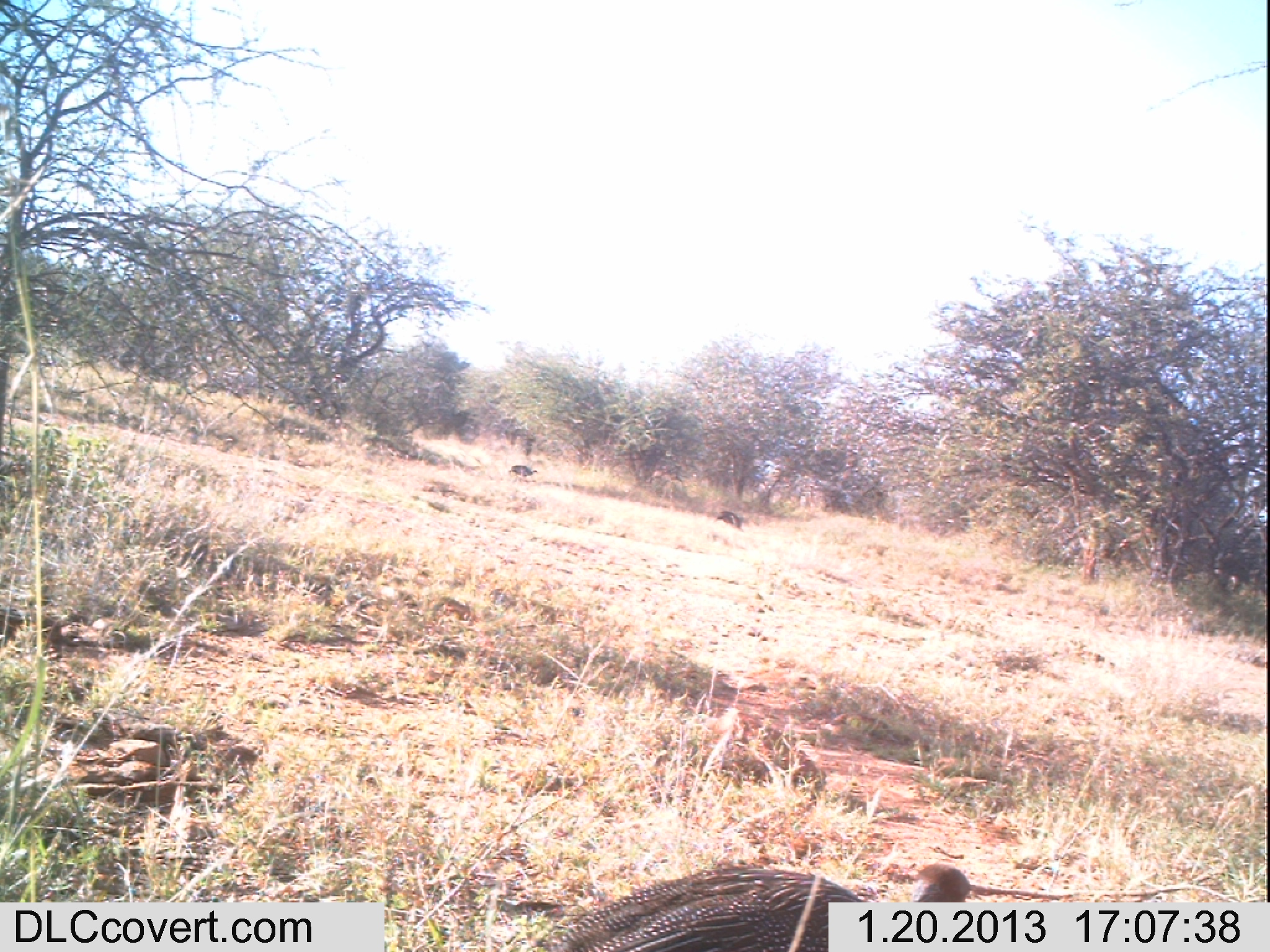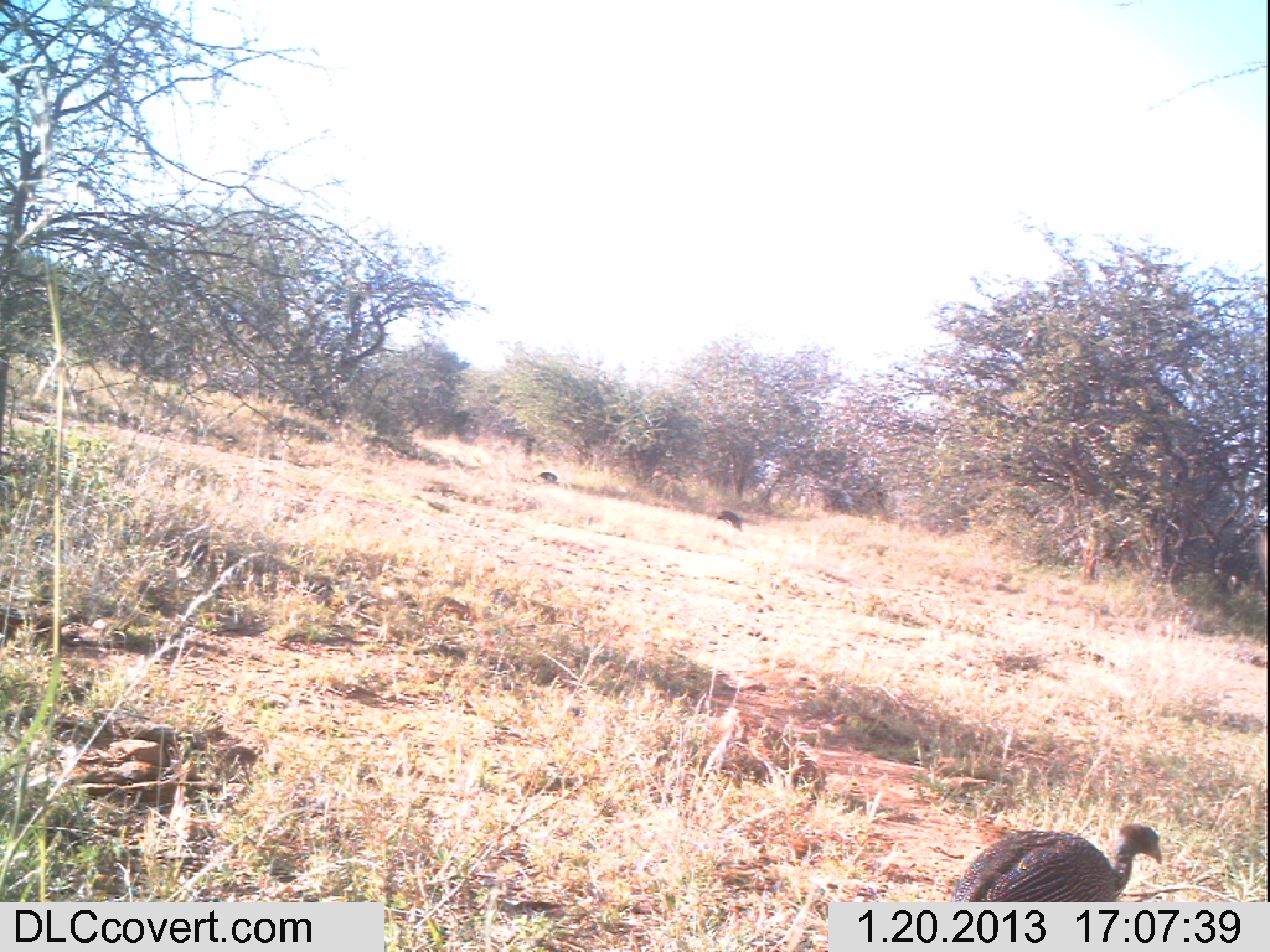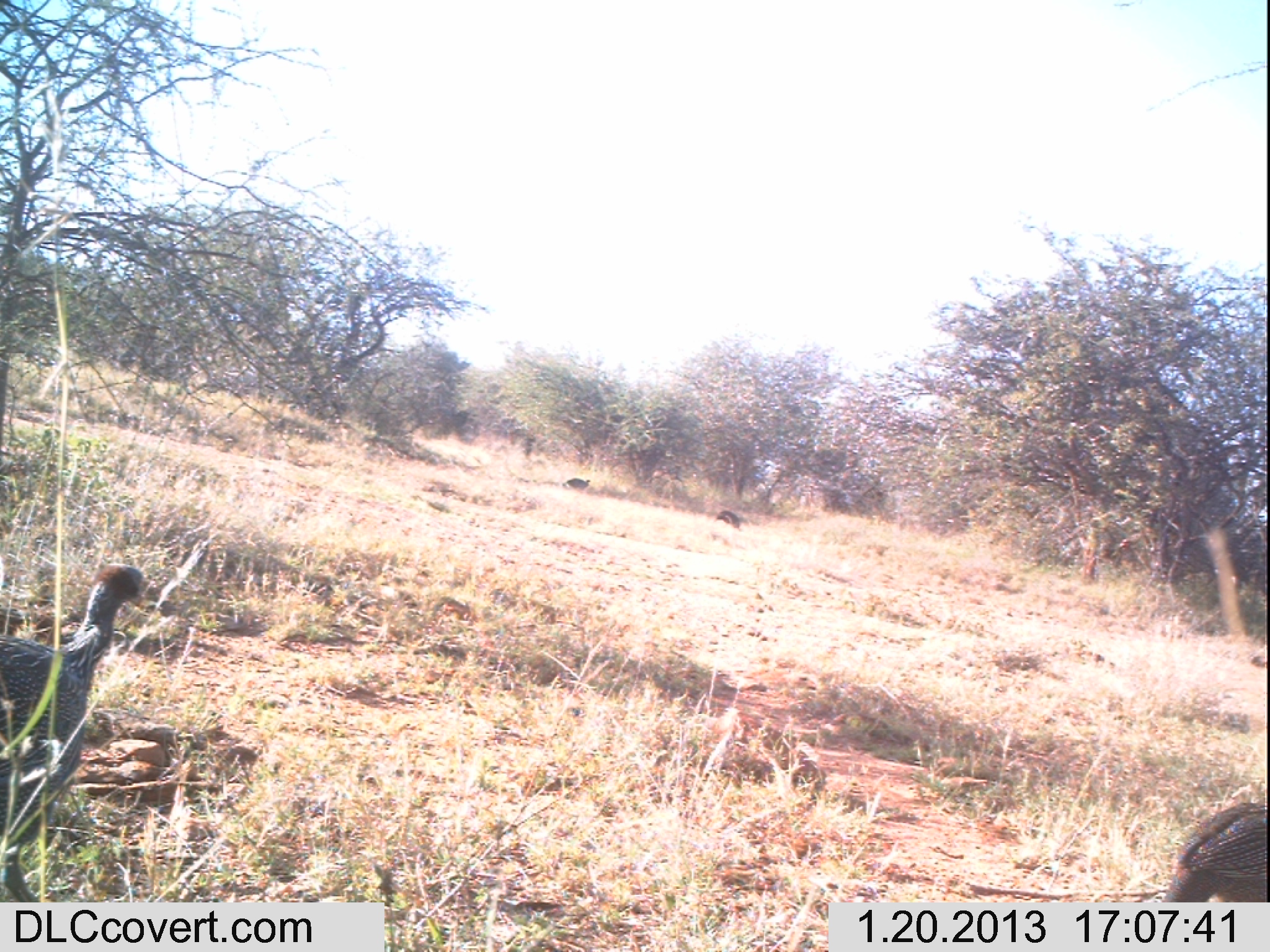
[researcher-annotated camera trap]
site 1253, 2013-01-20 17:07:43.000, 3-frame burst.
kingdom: Animalia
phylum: Chordata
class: Aves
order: Galliformes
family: Numididae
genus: Acryllium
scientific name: Acryllium vulturinum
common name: vulturine guineafowl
Acryllium vulturinum (vulturine guineafowl), count 3.